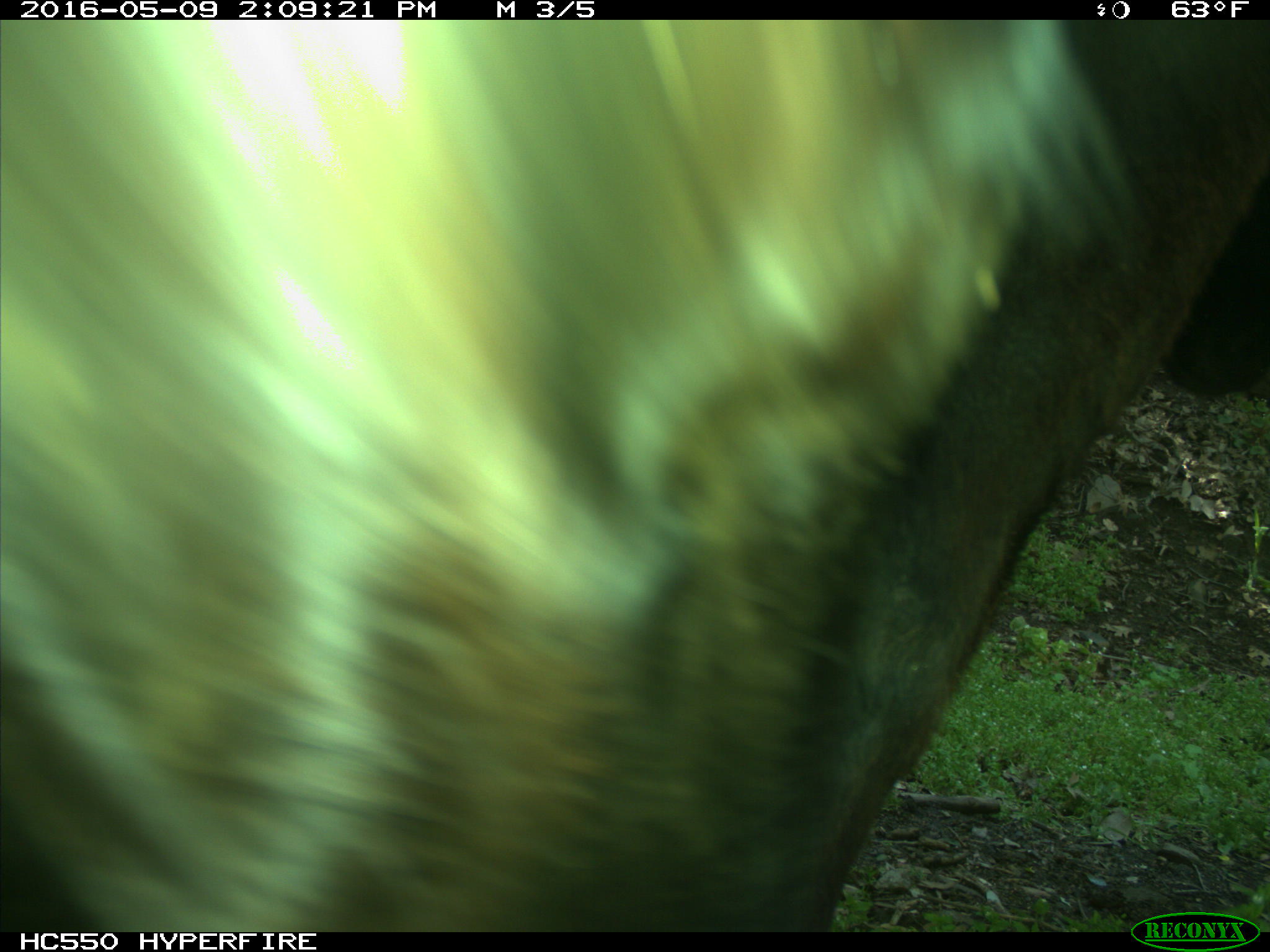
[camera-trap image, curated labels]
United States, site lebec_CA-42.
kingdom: Animalia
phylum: Chordata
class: Mammalia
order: Artiodactyla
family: Bovidae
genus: Bos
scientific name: Bos taurus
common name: domestic cow